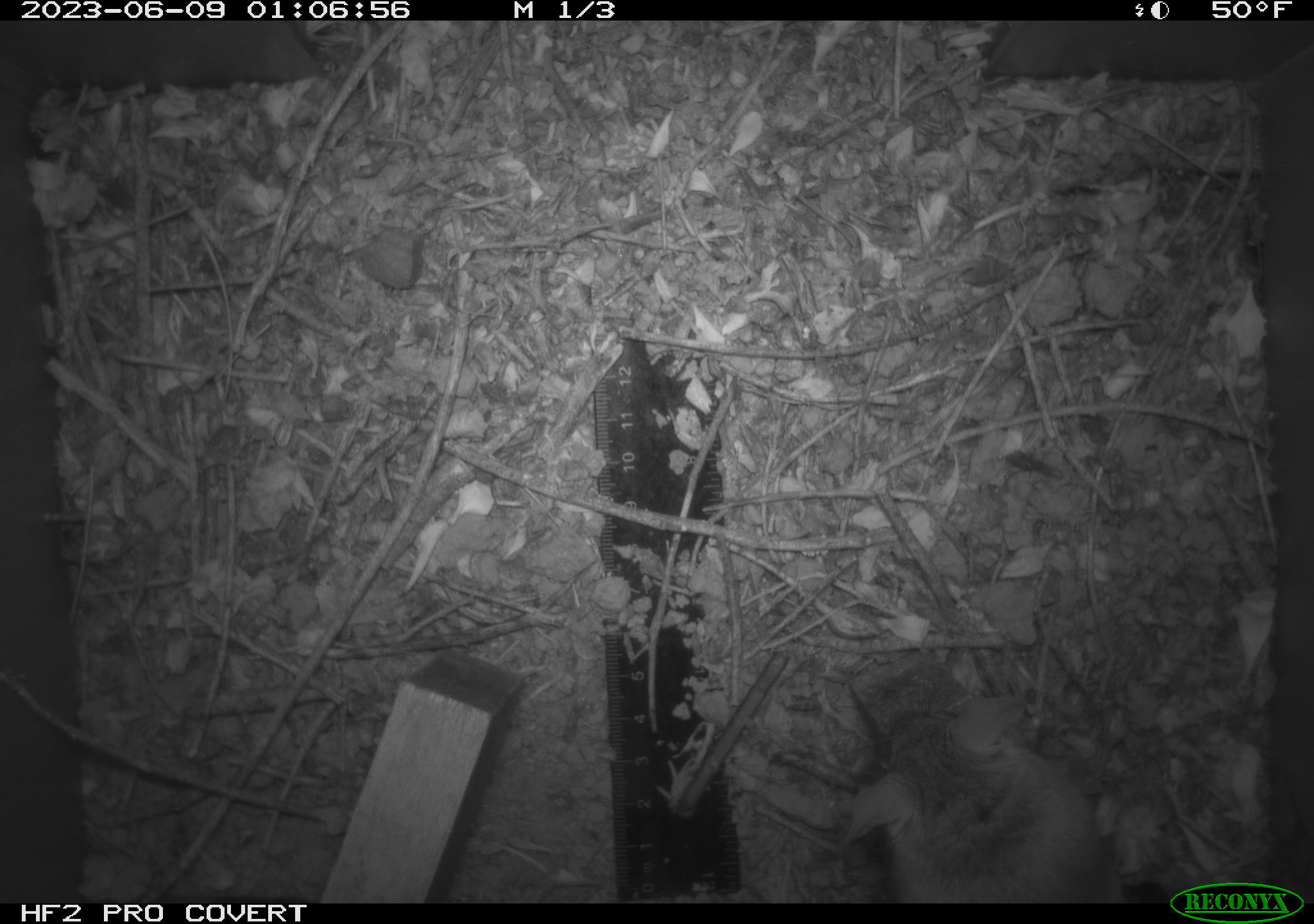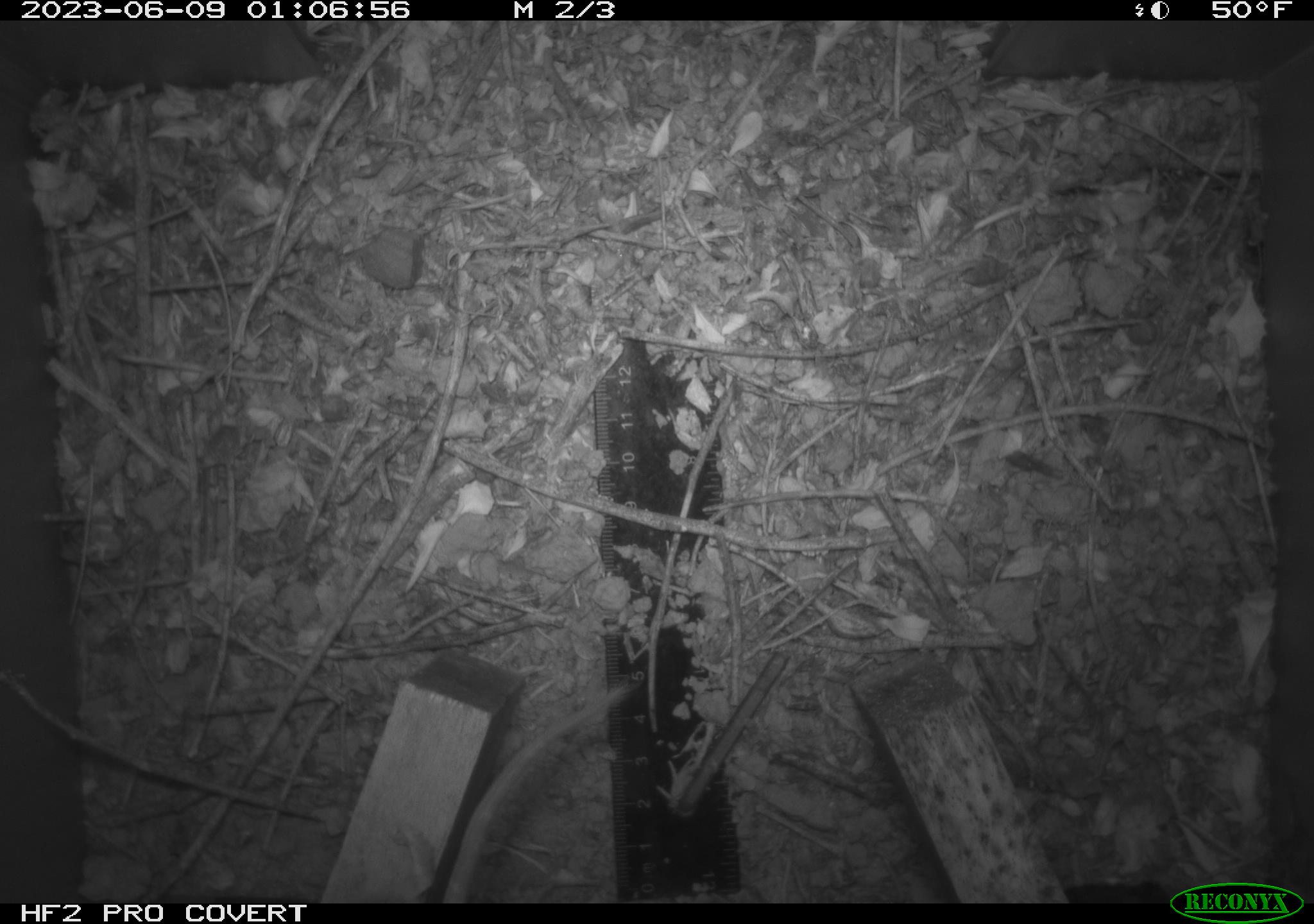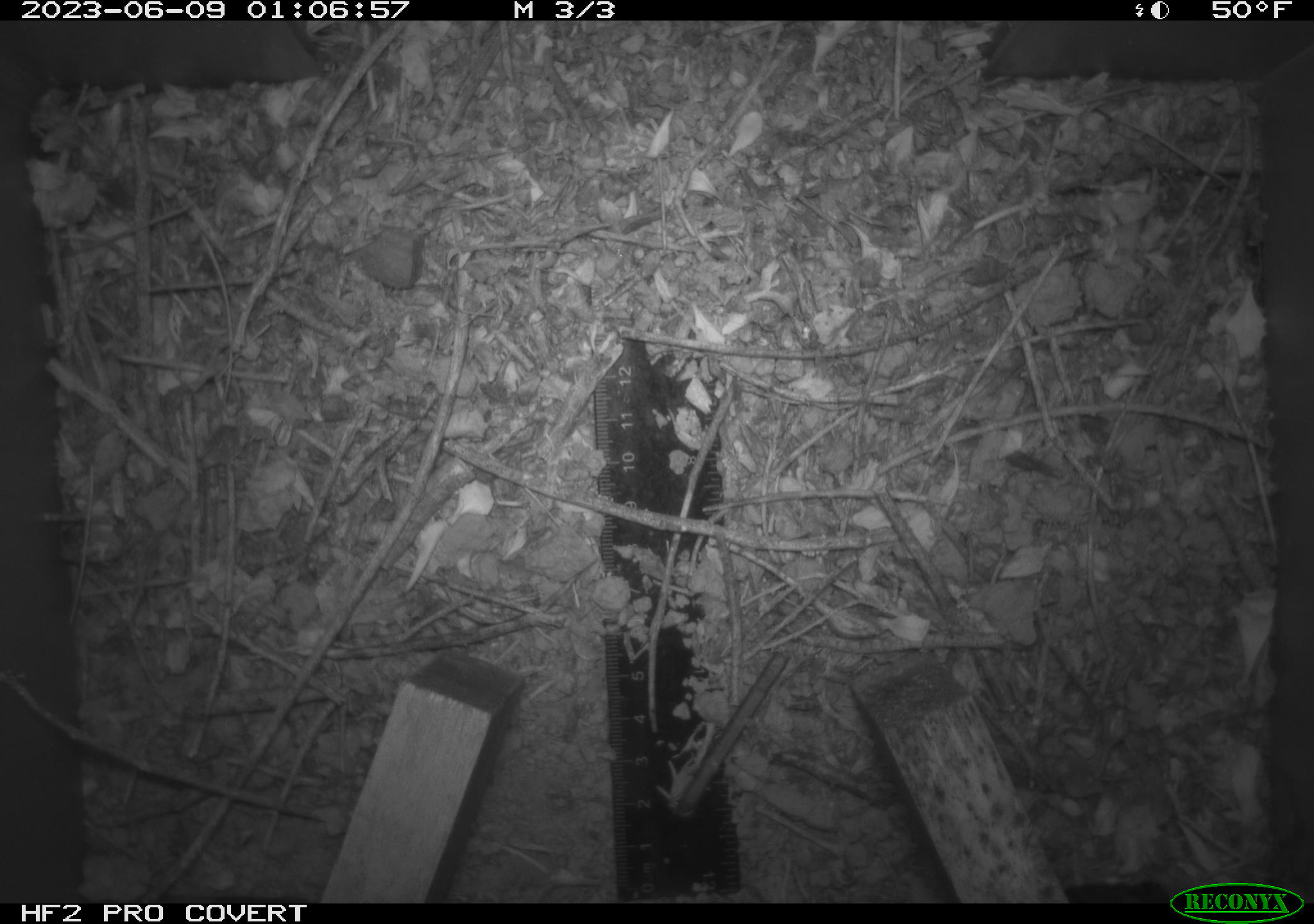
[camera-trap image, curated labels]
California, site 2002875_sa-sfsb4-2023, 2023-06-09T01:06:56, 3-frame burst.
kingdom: Animalia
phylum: Chordata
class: Mammalia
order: Rodentia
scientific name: Rodentia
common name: mouse species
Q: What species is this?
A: Mouse species (Rodentia).